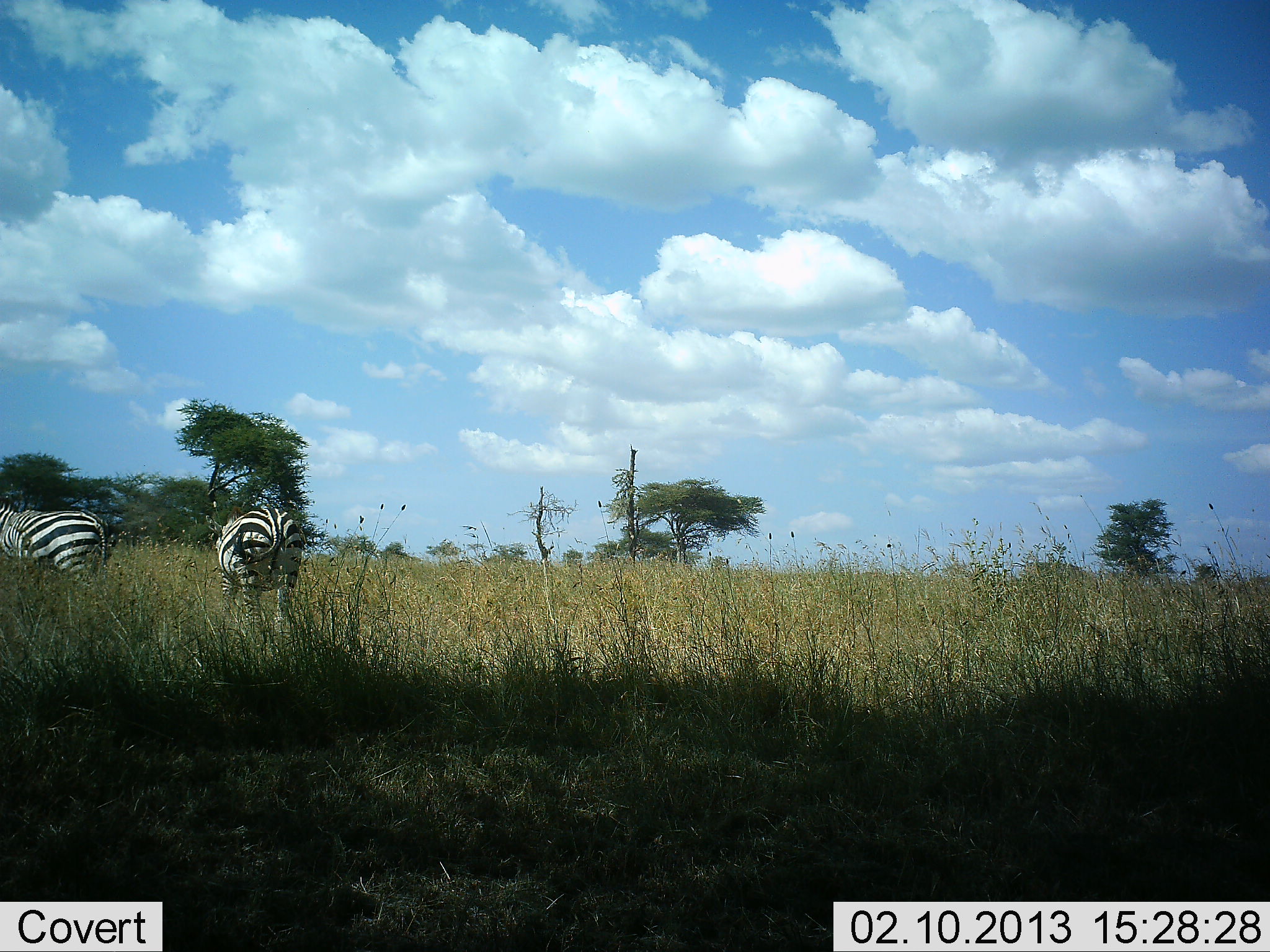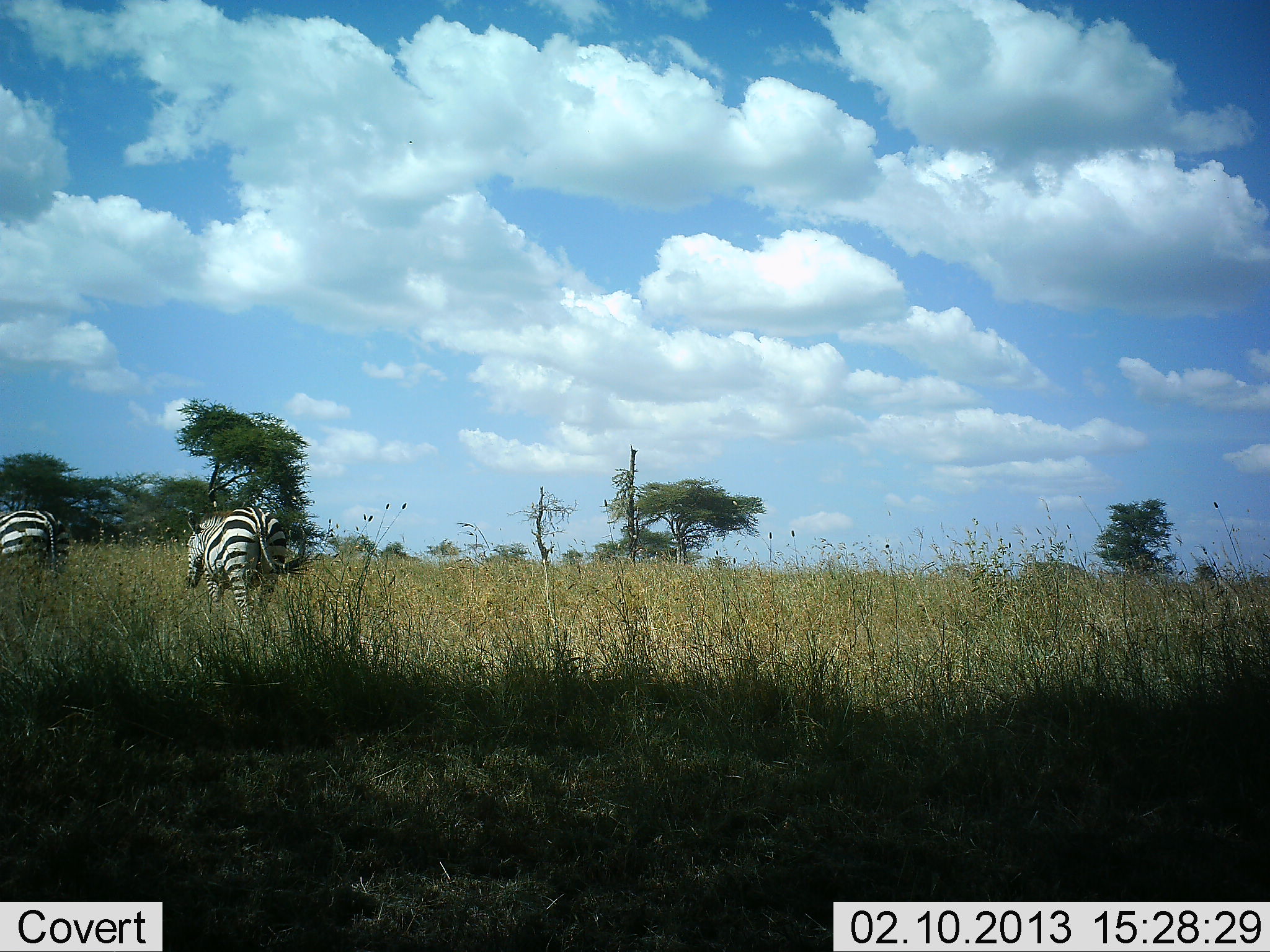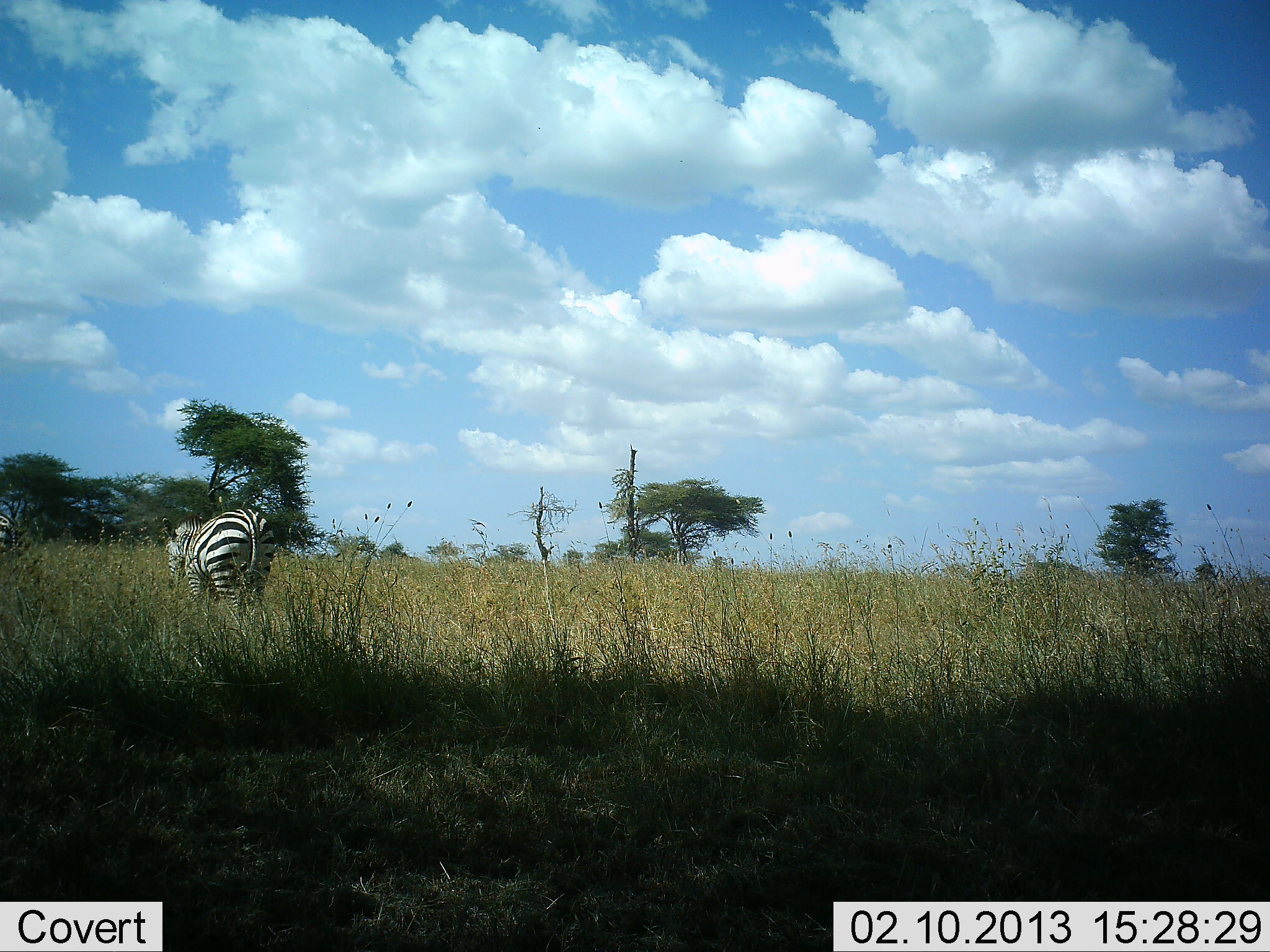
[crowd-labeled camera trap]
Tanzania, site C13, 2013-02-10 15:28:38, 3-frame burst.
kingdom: Animalia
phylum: Chordata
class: Mammalia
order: Perissodactyla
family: Equidae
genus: Equus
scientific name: Equus quagga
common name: plains zebra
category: zebra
Zebra (plains zebra) (Equus quagga), count 2. Behavior (volunteer vote fractions): standing 8%, resting 0%, moving 92%, interacting 0%. Young present (vote fraction): 0%. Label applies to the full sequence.